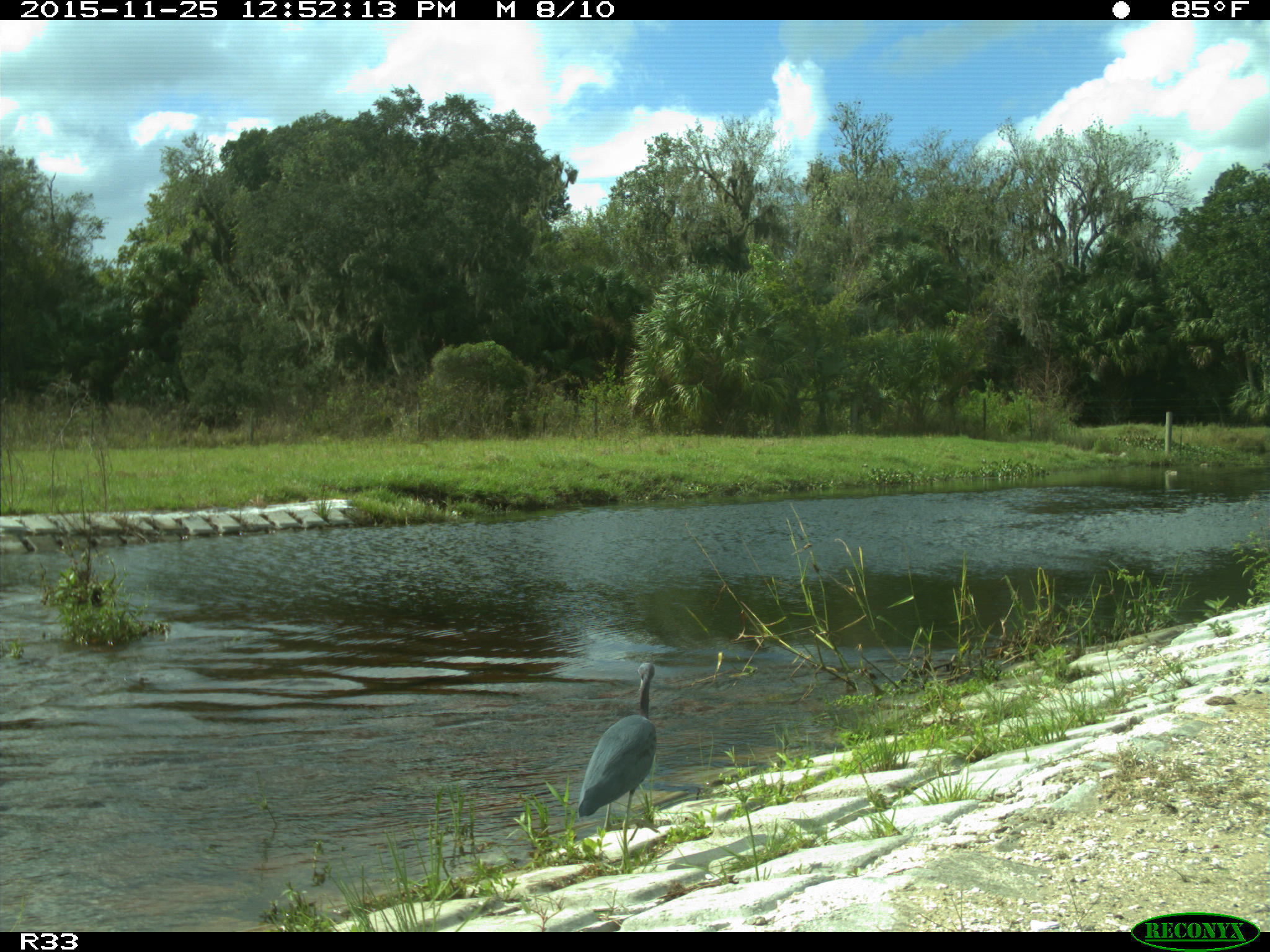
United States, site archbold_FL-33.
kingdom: Animalia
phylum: Chordata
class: Aves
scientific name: Aves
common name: birds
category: unidentified bird